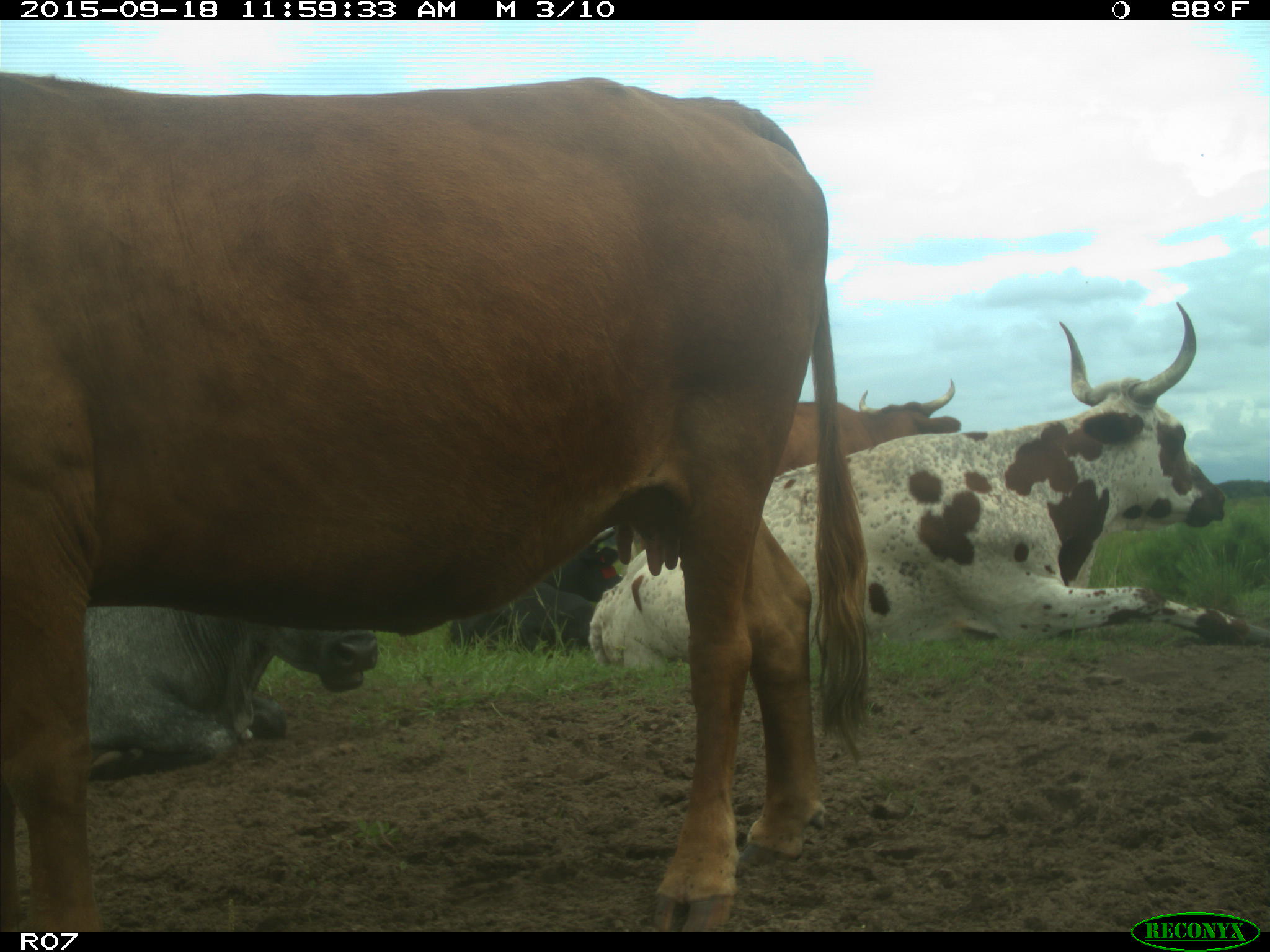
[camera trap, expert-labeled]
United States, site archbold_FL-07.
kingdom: Animalia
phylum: Chordata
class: Mammalia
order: Artiodactyla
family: Bovidae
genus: Bos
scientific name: Bos taurus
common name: domestic cow